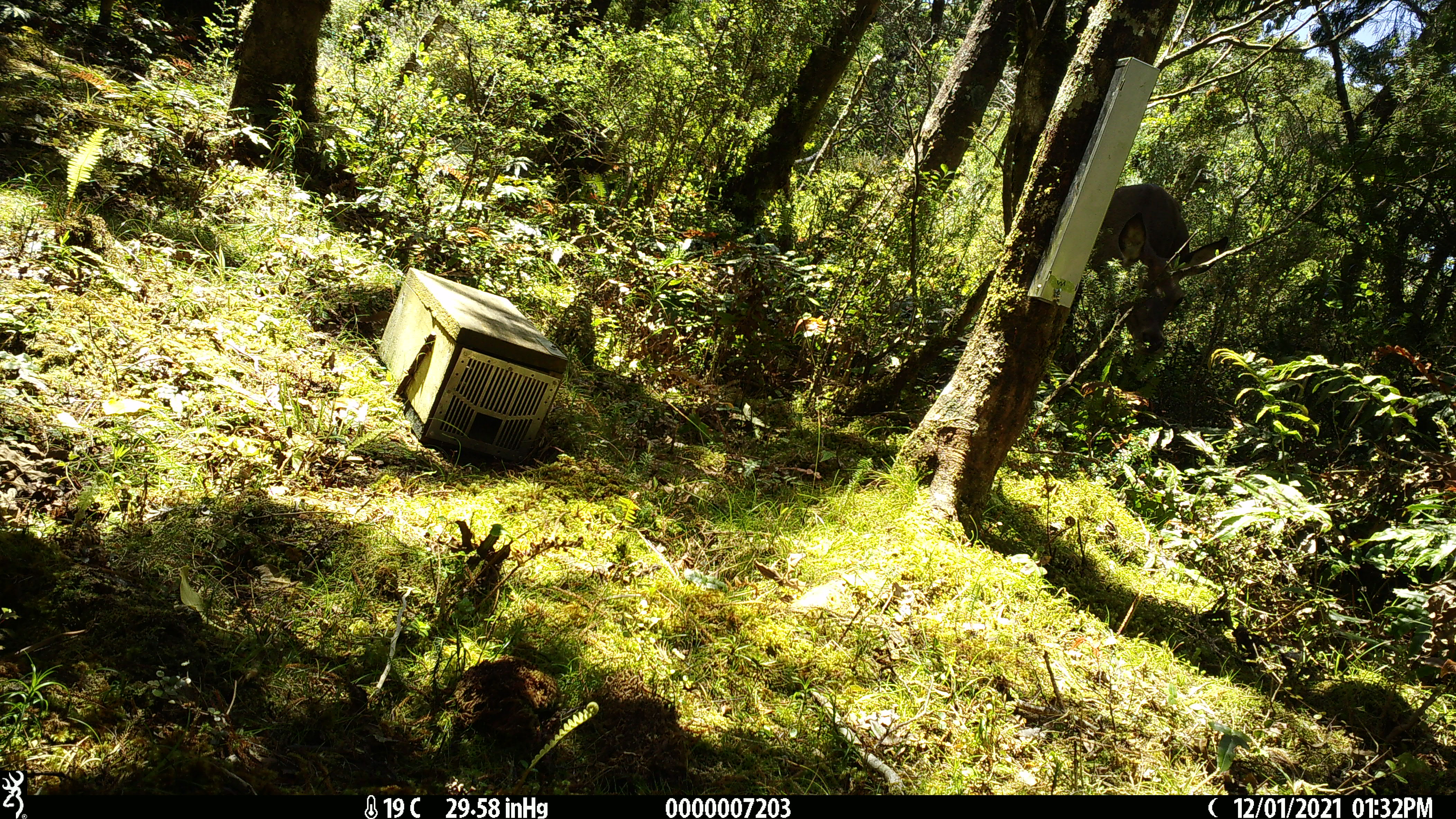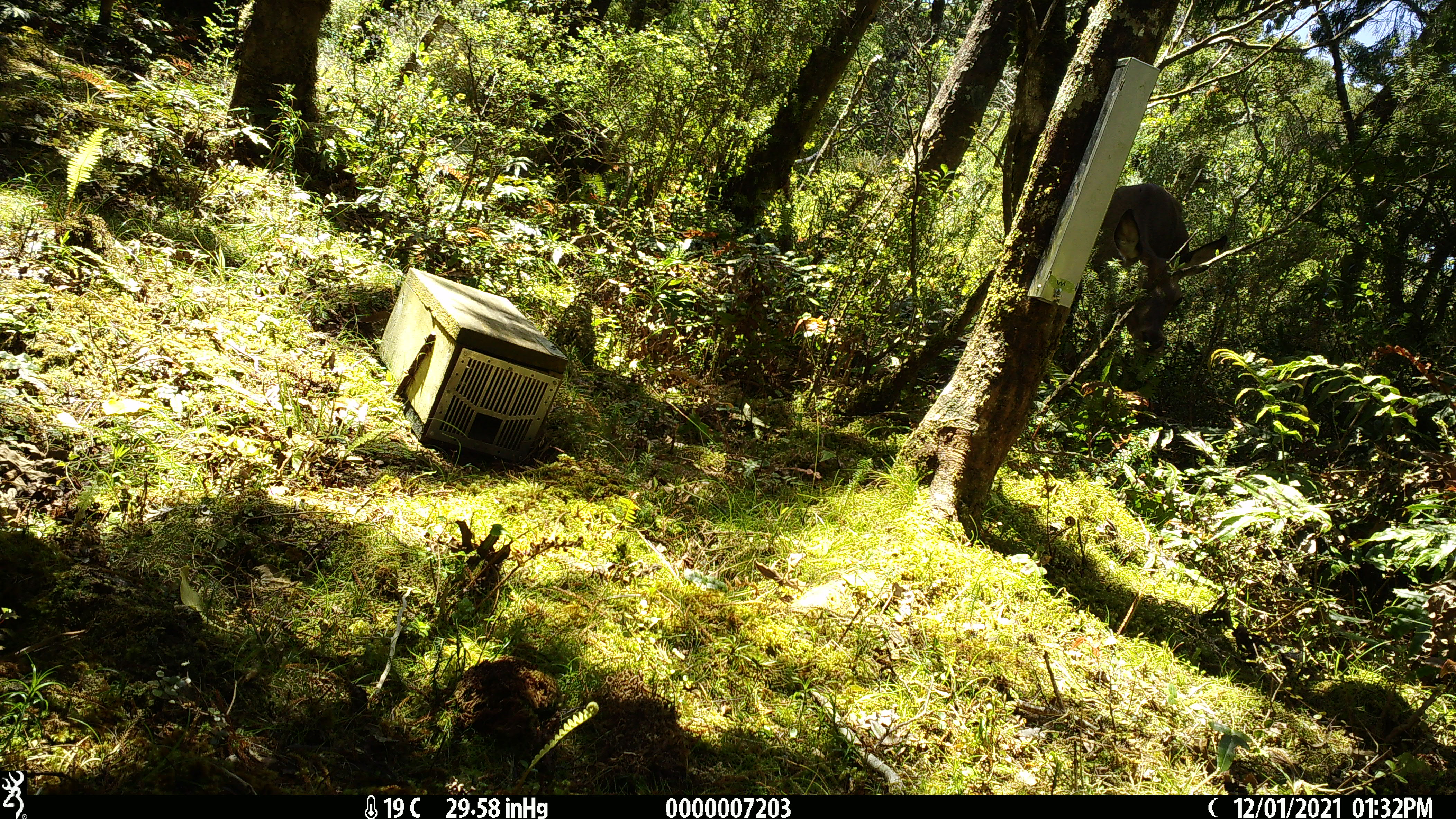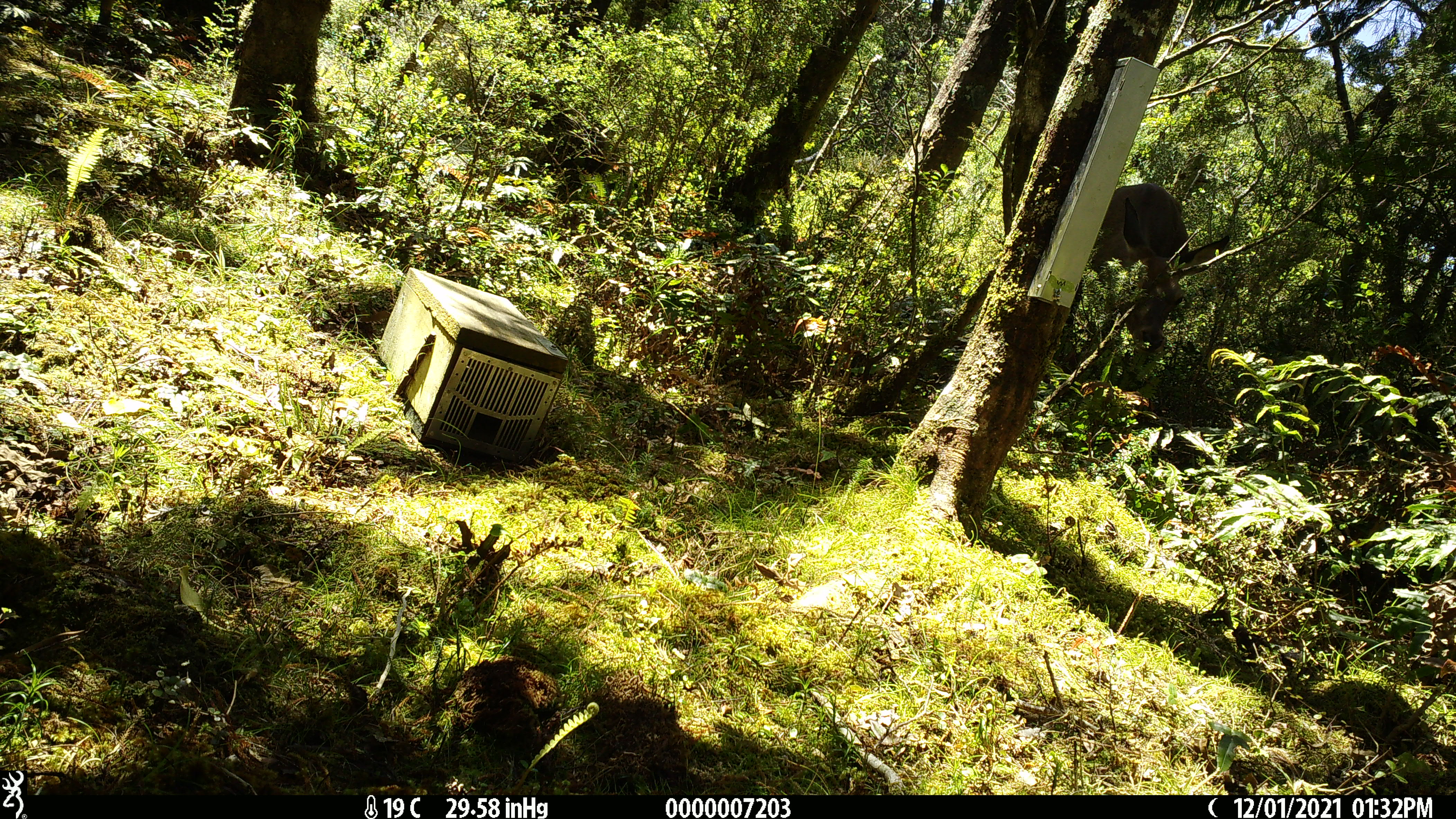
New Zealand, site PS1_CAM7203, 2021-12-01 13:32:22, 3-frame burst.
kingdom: Animalia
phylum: Chordata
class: Mammalia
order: Artiodactyla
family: Cervidae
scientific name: Cervidae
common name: deer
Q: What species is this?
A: Deer (Cervidae).